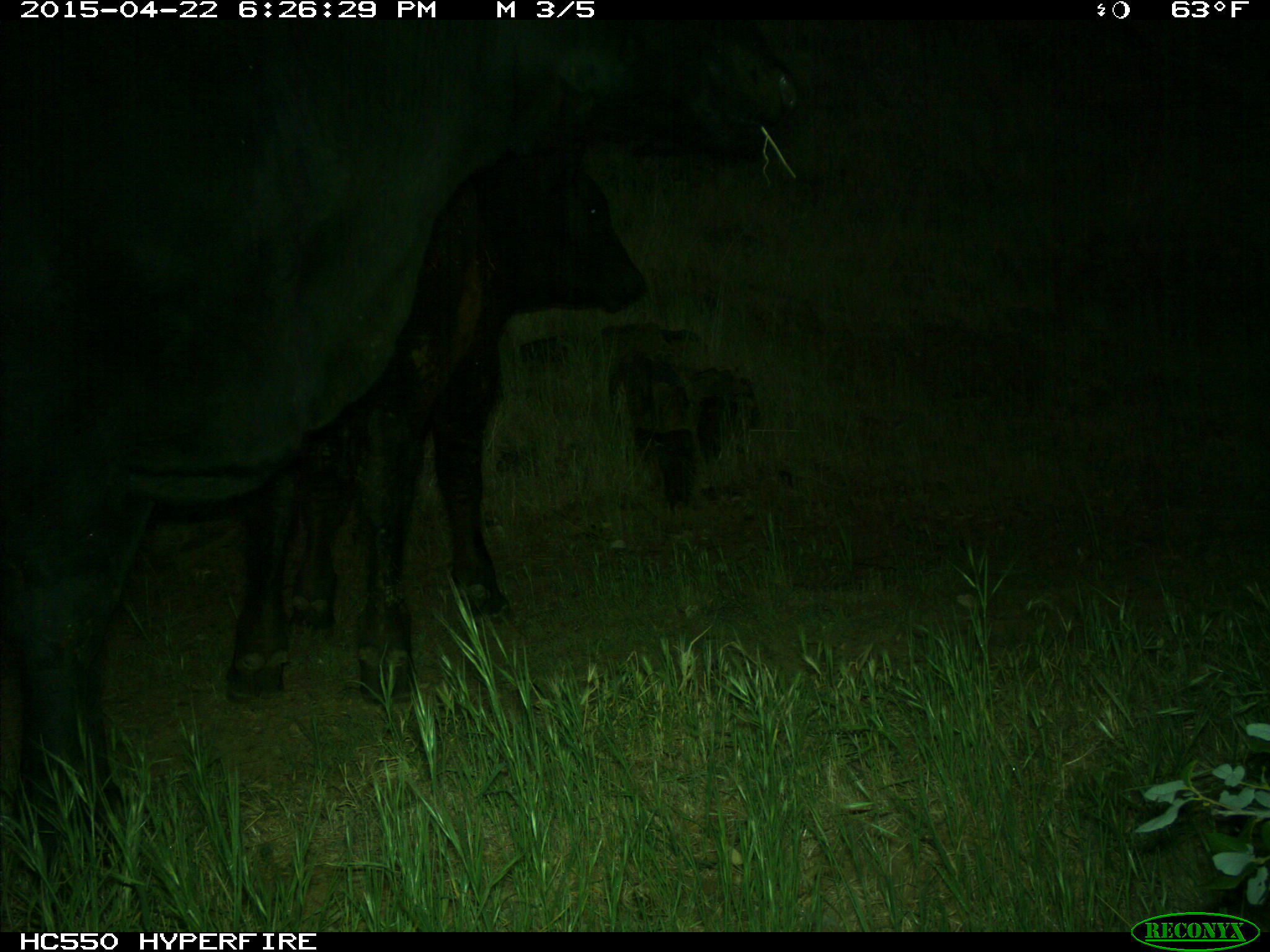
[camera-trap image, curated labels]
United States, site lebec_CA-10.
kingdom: Animalia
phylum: Chordata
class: Mammalia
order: Artiodactyla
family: Bovidae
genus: Bos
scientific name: Bos taurus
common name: domestic cow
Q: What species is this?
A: Bos taurus (domestic cow).